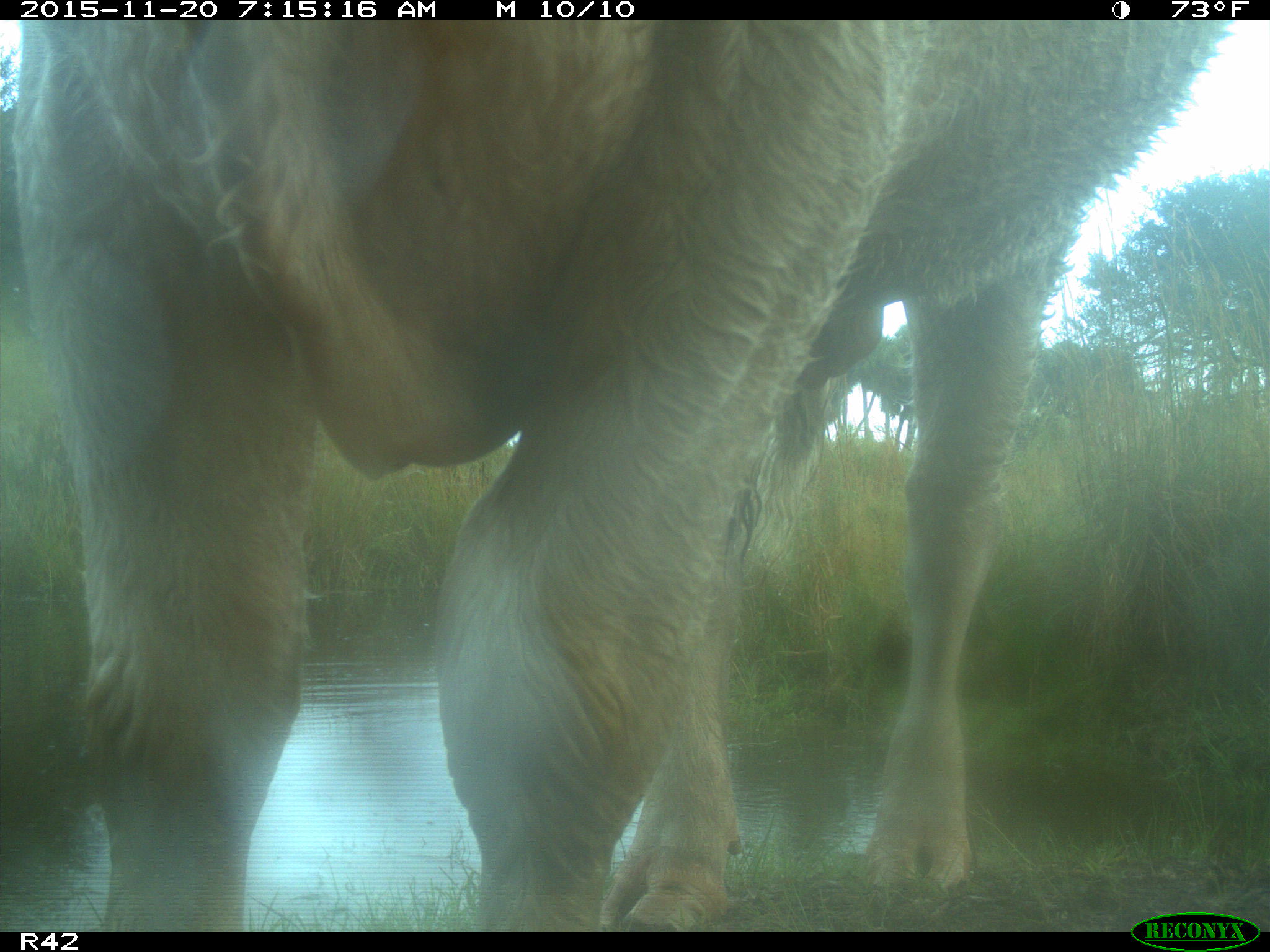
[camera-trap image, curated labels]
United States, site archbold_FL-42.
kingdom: Animalia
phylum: Chordata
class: Mammalia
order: Artiodactyla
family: Bovidae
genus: Bos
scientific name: Bos taurus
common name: domestic cow